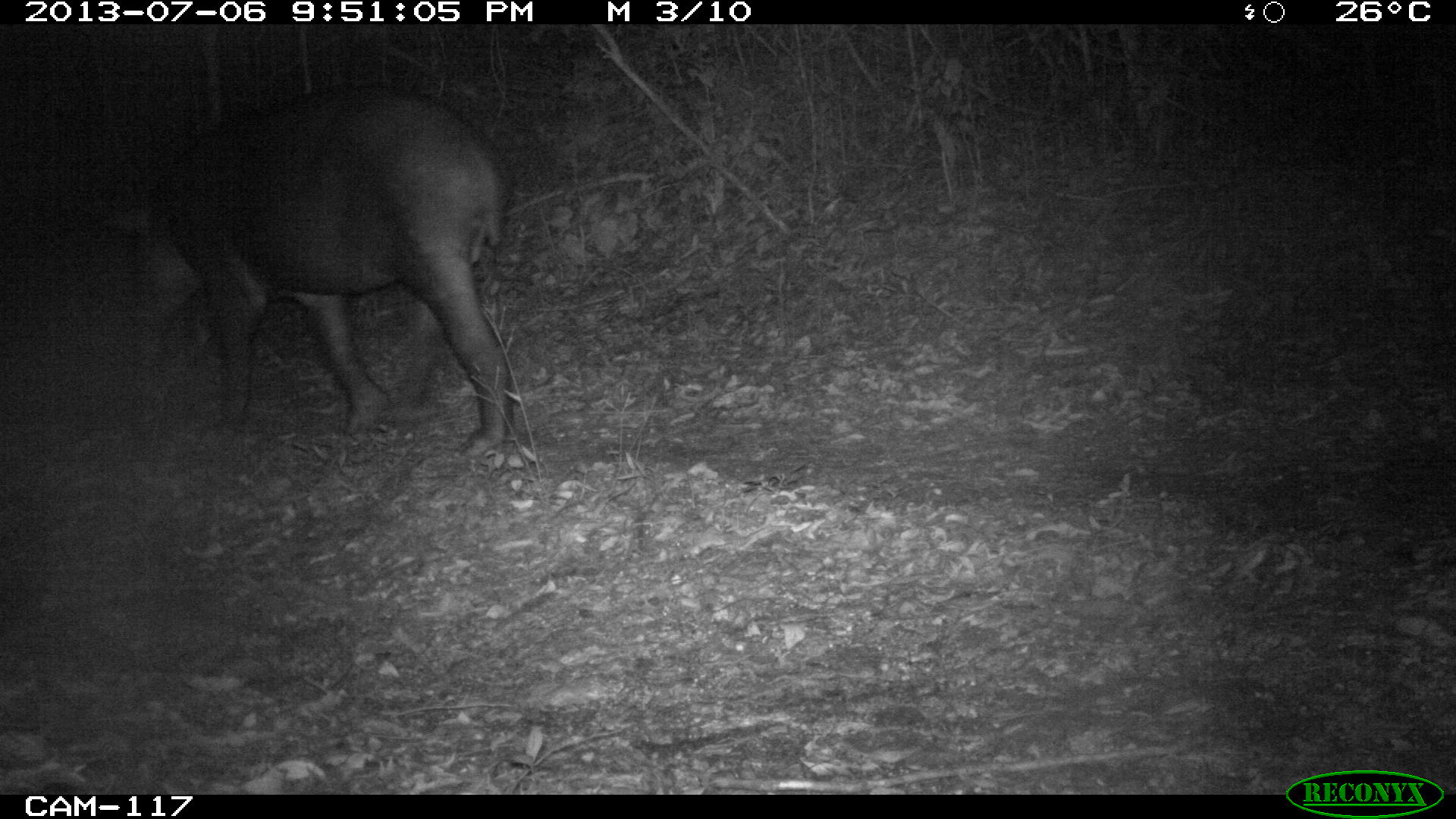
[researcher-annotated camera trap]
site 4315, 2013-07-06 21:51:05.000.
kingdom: Animalia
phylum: Chordata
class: Mammalia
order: Perissodactyla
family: Tapiridae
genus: Tapirus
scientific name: Tapirus bairdii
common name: baird's tapir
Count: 1.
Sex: male.